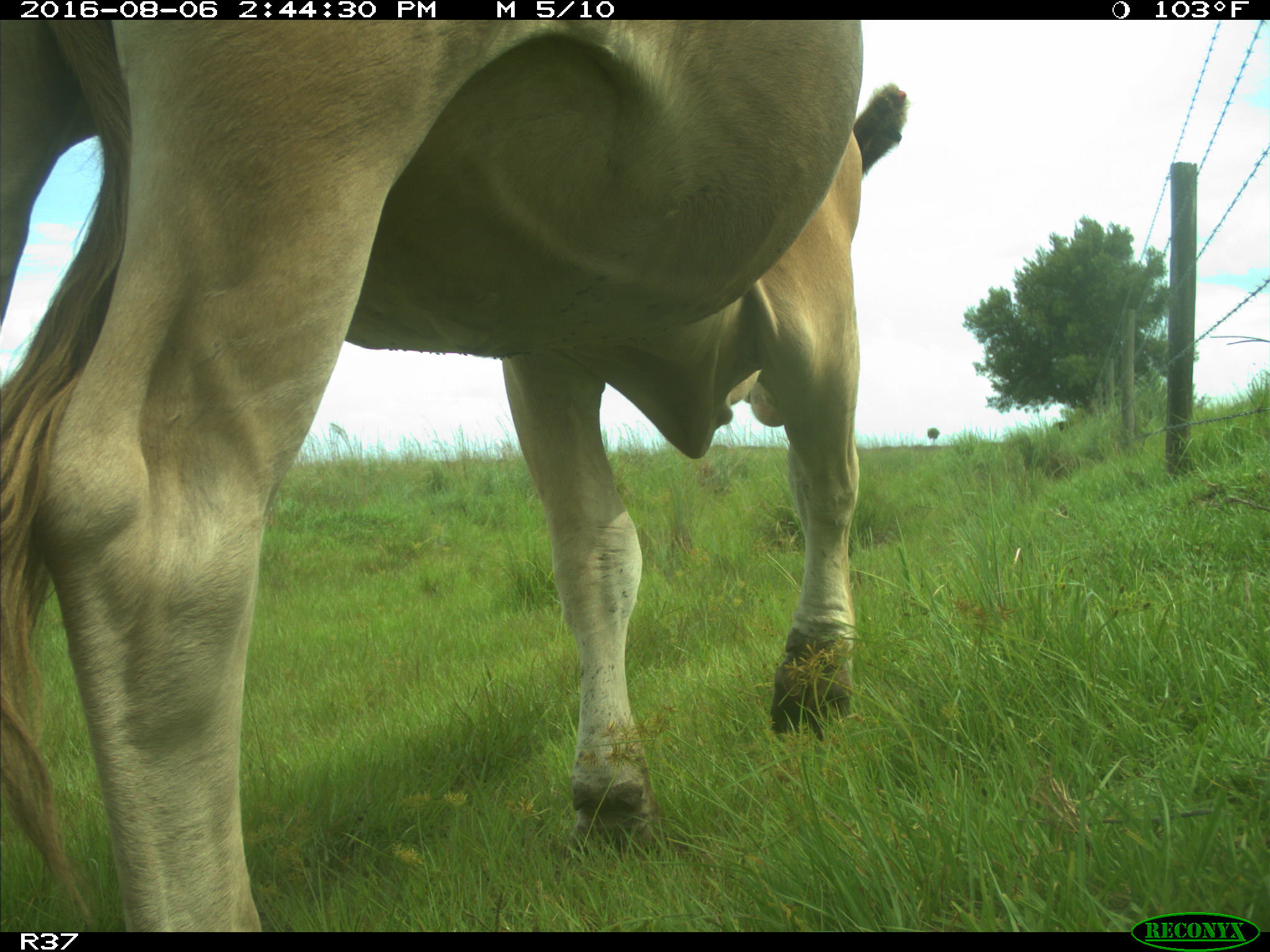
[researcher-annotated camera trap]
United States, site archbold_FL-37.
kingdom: Animalia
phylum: Chordata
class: Mammalia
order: Artiodactyla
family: Bovidae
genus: Bos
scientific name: Bos taurus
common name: domestic cow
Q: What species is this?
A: Bos taurus (domestic cow).